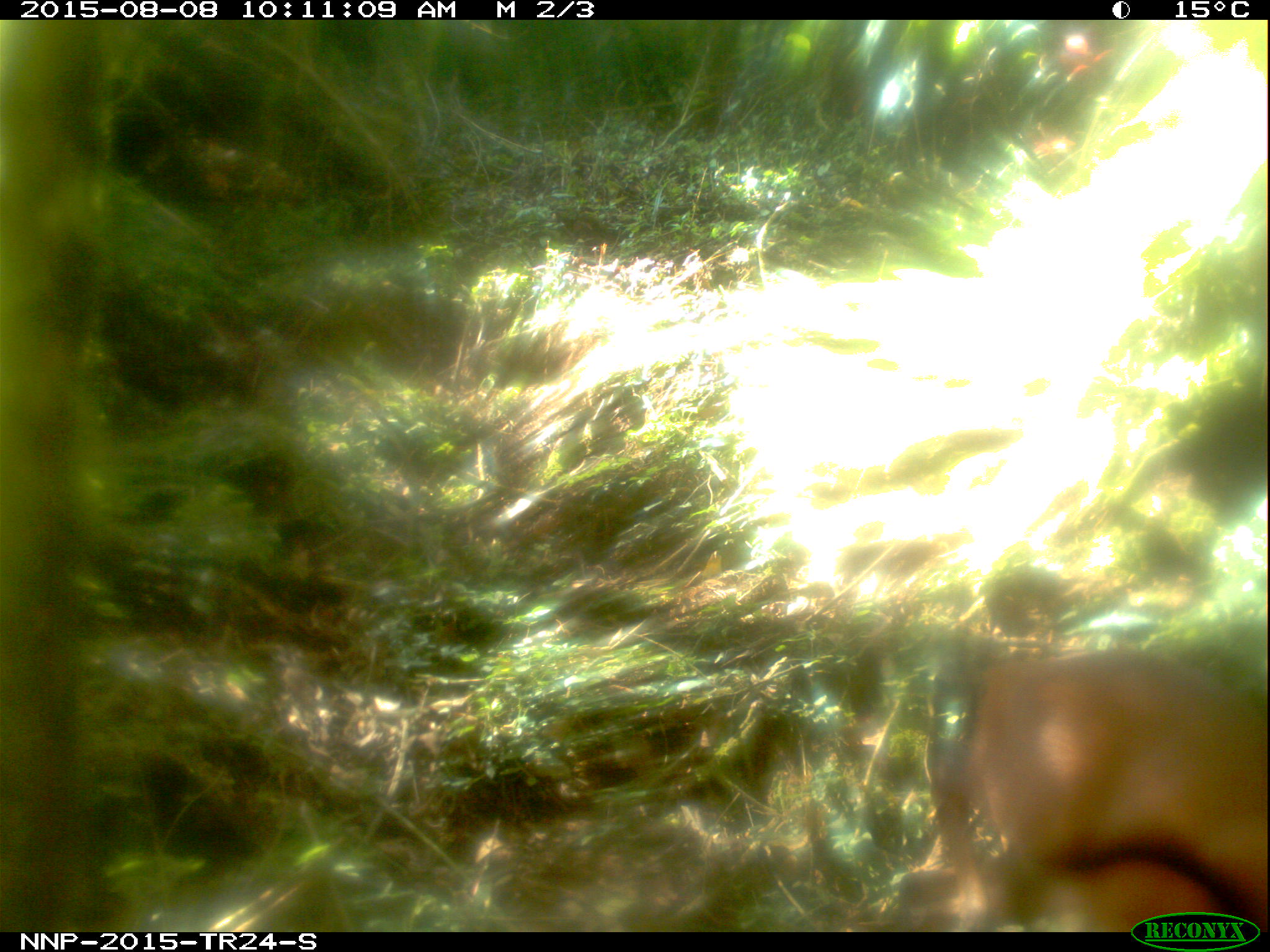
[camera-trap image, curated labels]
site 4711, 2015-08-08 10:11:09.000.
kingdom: Animalia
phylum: Chordata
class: Mammalia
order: Artiodactyla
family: Bovidae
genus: Cephalophus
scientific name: Cephalophus nigrifrons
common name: black-fronted duiker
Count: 1.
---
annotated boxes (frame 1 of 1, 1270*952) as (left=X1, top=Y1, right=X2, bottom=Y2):
cephalophus nigrifrons: (left=883, top=645, right=1265, bottom=926)